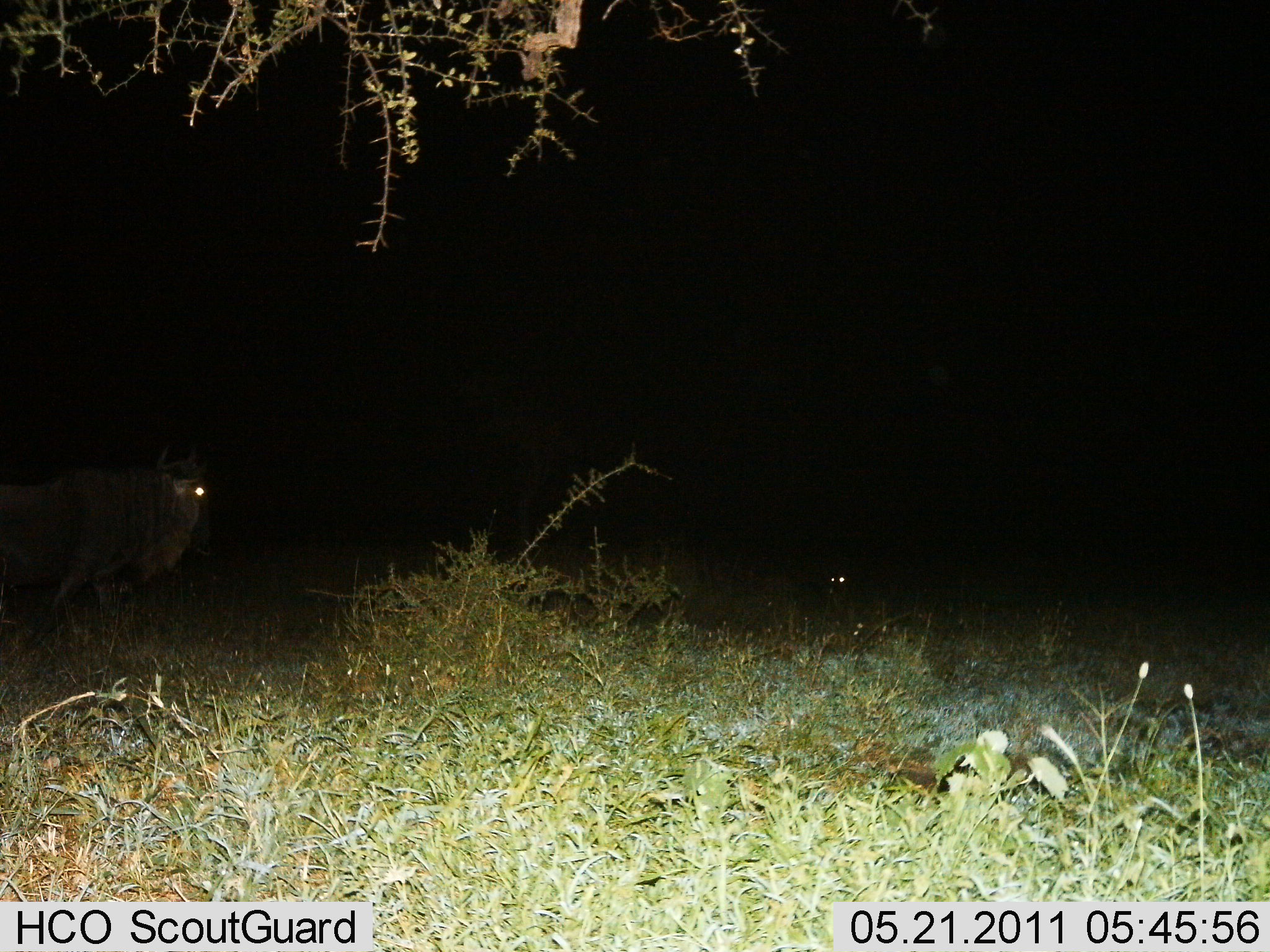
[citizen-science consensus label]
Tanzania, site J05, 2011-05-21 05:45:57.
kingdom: Animalia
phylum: Chordata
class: Mammalia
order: Artiodactyla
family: Bovidae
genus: Connochaetes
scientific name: Connochaetes taurinus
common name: blue wildebeest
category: wildebeest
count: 1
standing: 50%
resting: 17%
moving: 50%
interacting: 0%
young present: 0%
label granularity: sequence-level